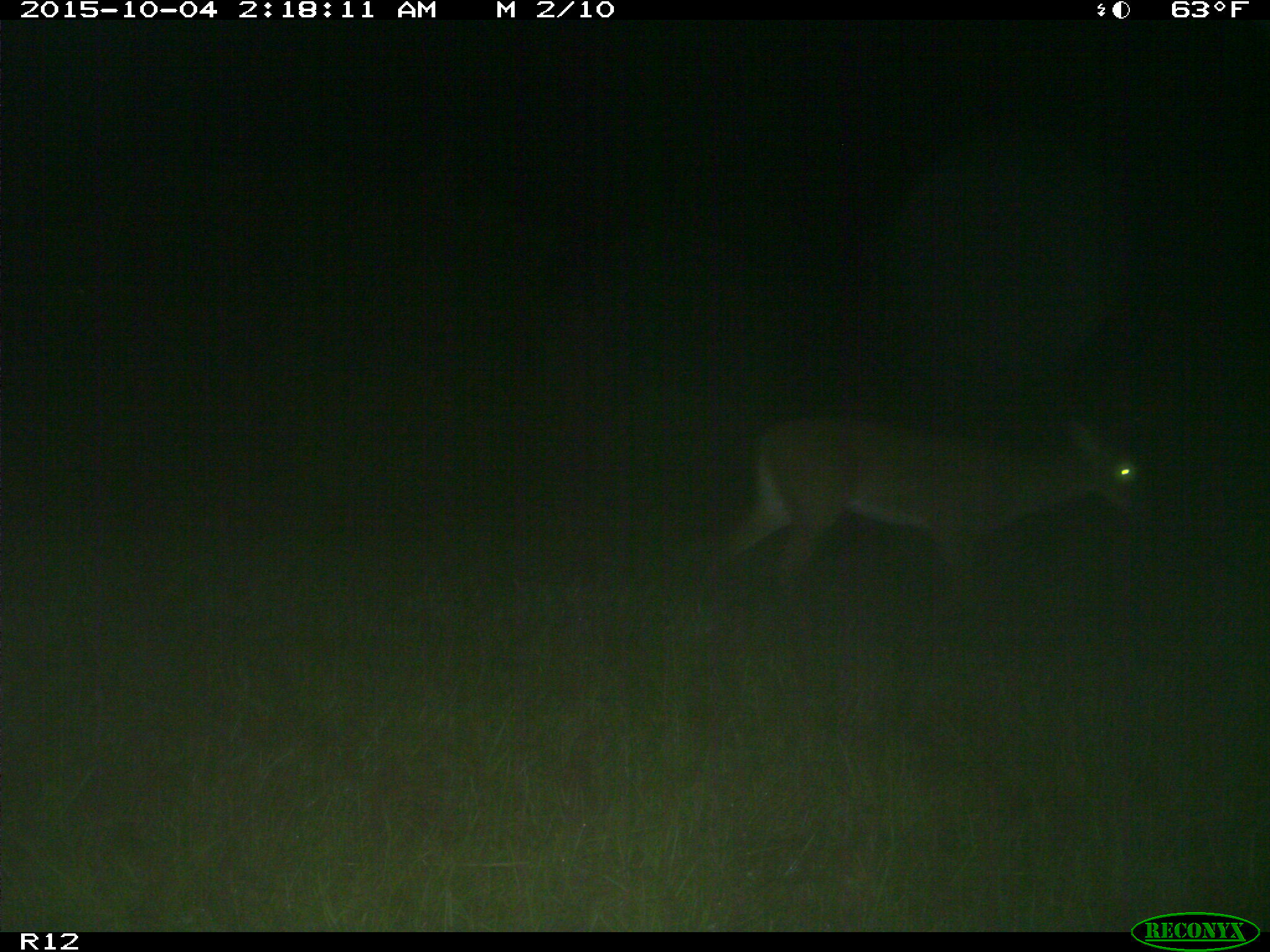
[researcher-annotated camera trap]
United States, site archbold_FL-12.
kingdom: Animalia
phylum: Chordata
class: Mammalia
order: Artiodactyla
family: Cervidae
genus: Odocoileus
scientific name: Odocoileus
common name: deer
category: unidentified deer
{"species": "unidentified deer (deer) (Odocoileus)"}